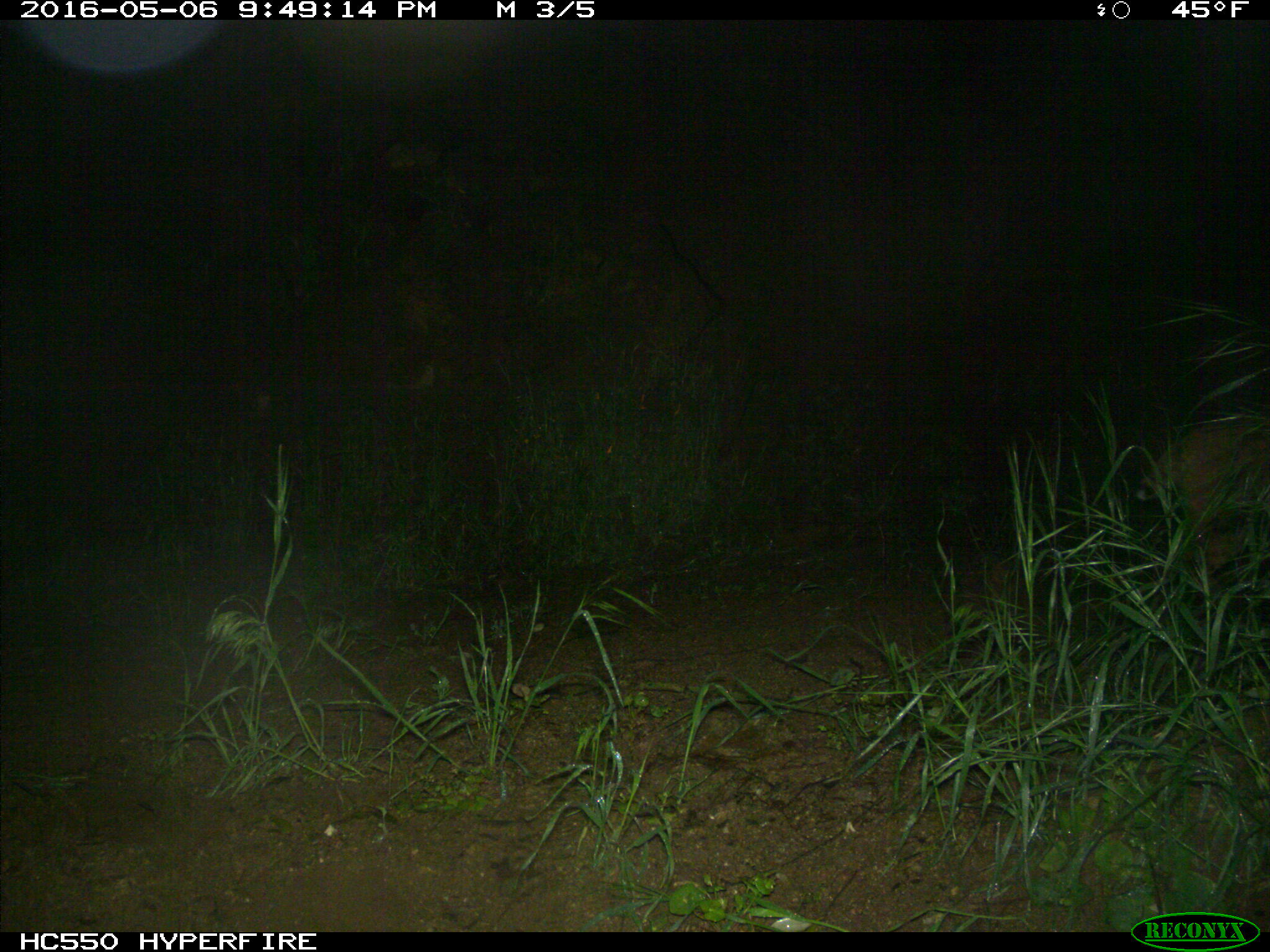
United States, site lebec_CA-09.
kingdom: Animalia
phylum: Chordata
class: Mammalia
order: Carnivora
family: Felidae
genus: Lynx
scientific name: Lynx rufus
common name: bobcat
Lynx rufus (bobcat).